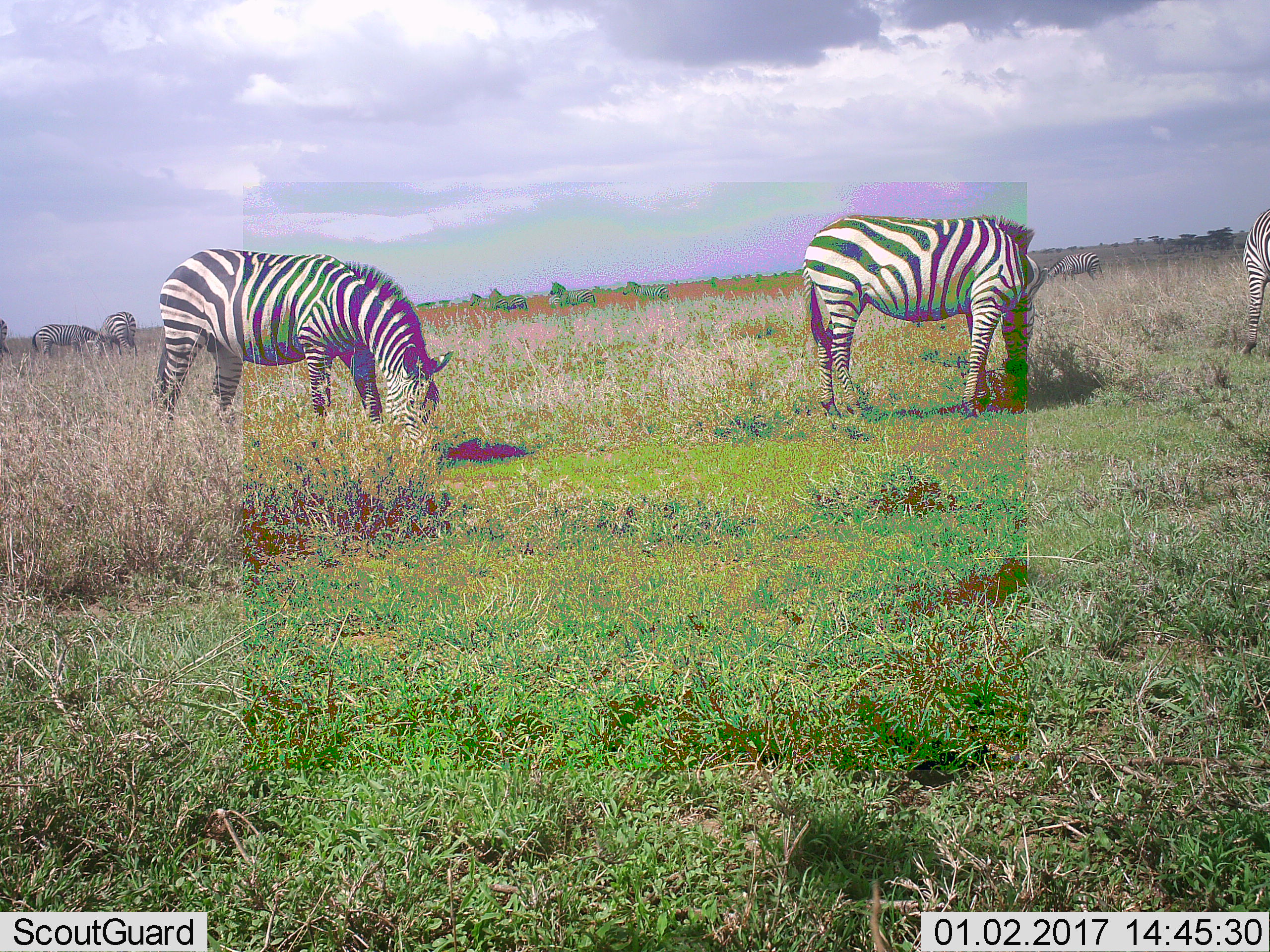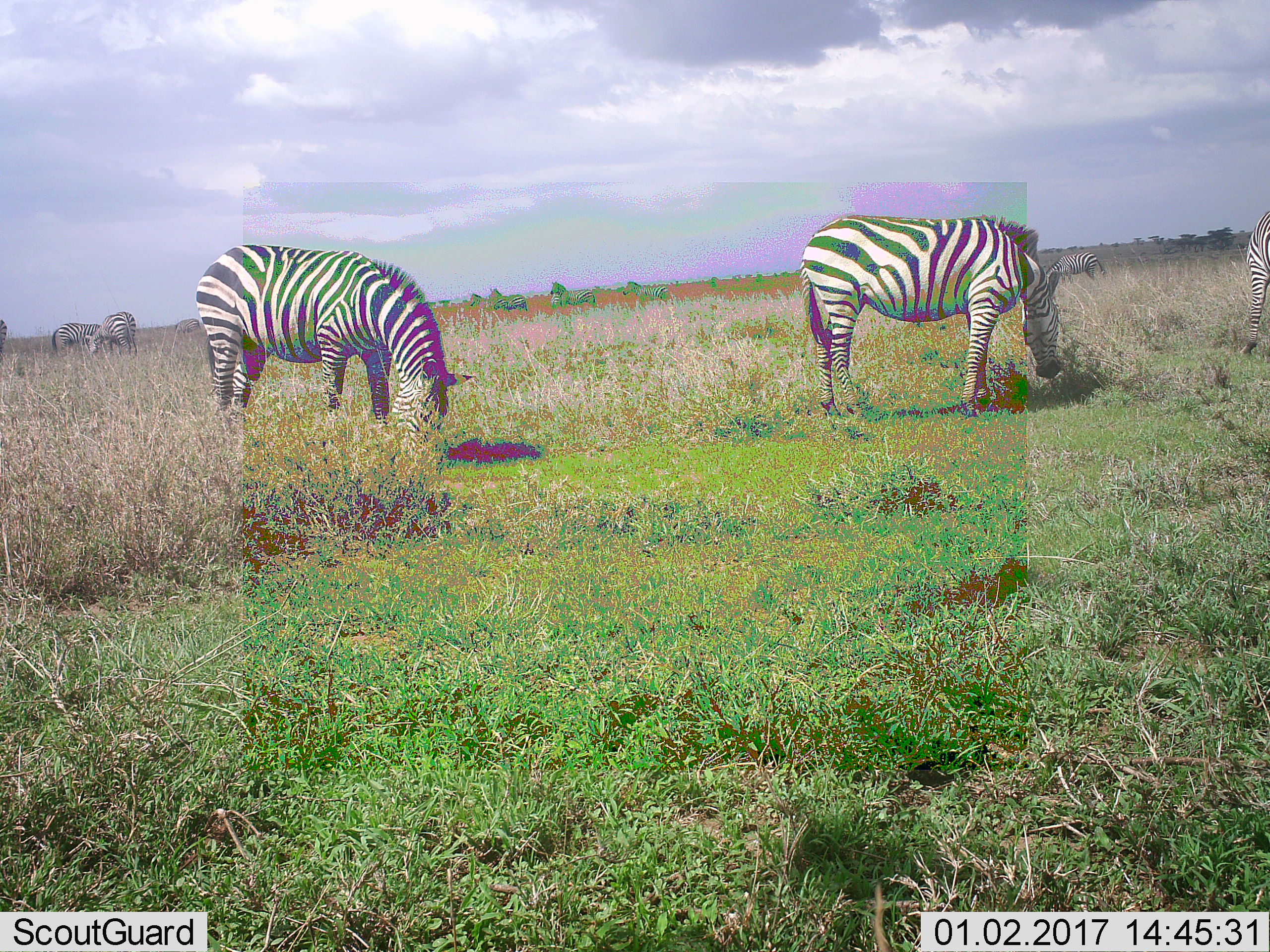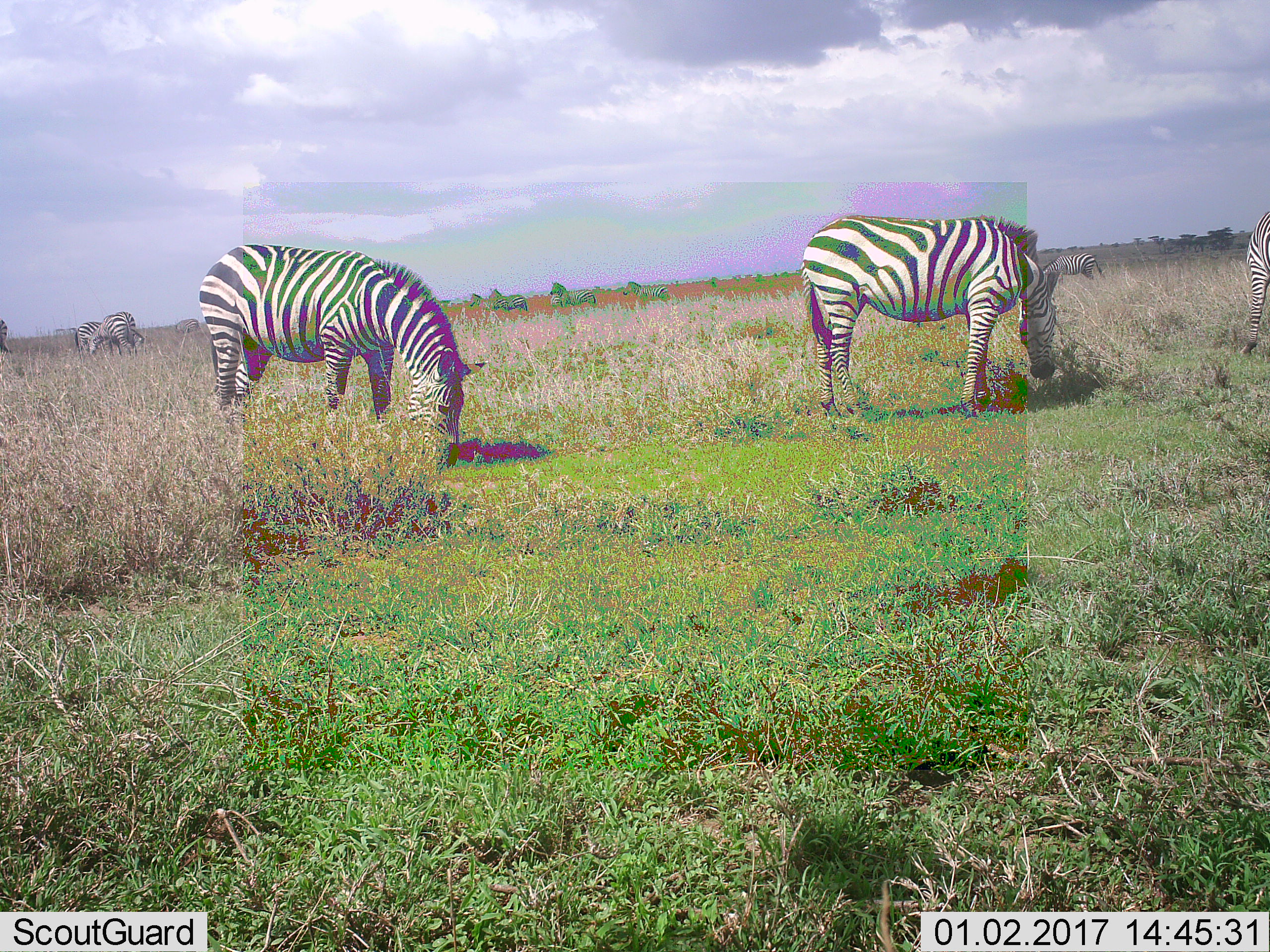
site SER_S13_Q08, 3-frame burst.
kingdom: Animalia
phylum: Chordata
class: Mammalia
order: Perissodactyla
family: Equidae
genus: Equus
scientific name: Equus quagga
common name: plains zebra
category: zebraplains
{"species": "zebraplains (plains zebra) (Equus quagga)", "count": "11-50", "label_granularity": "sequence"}